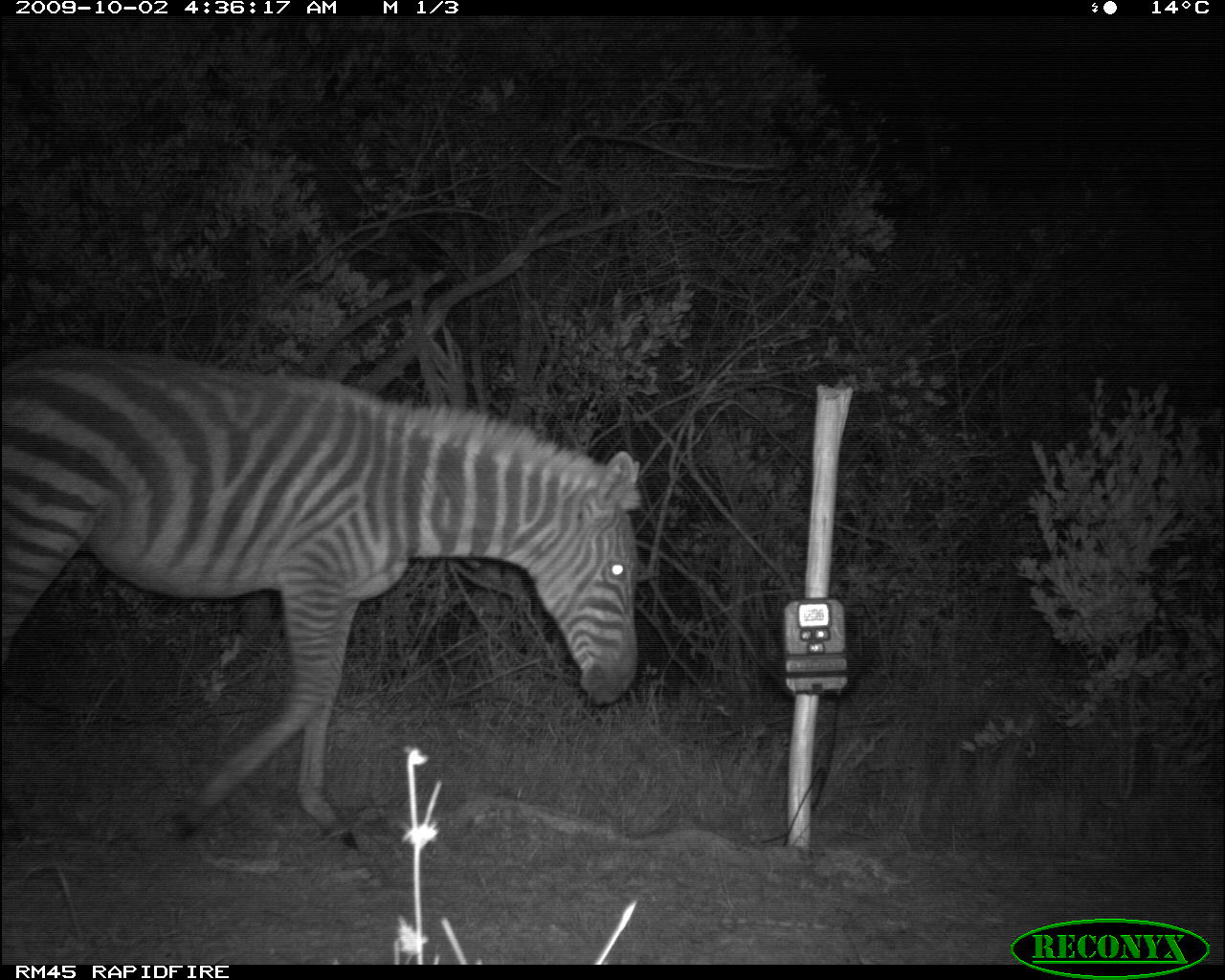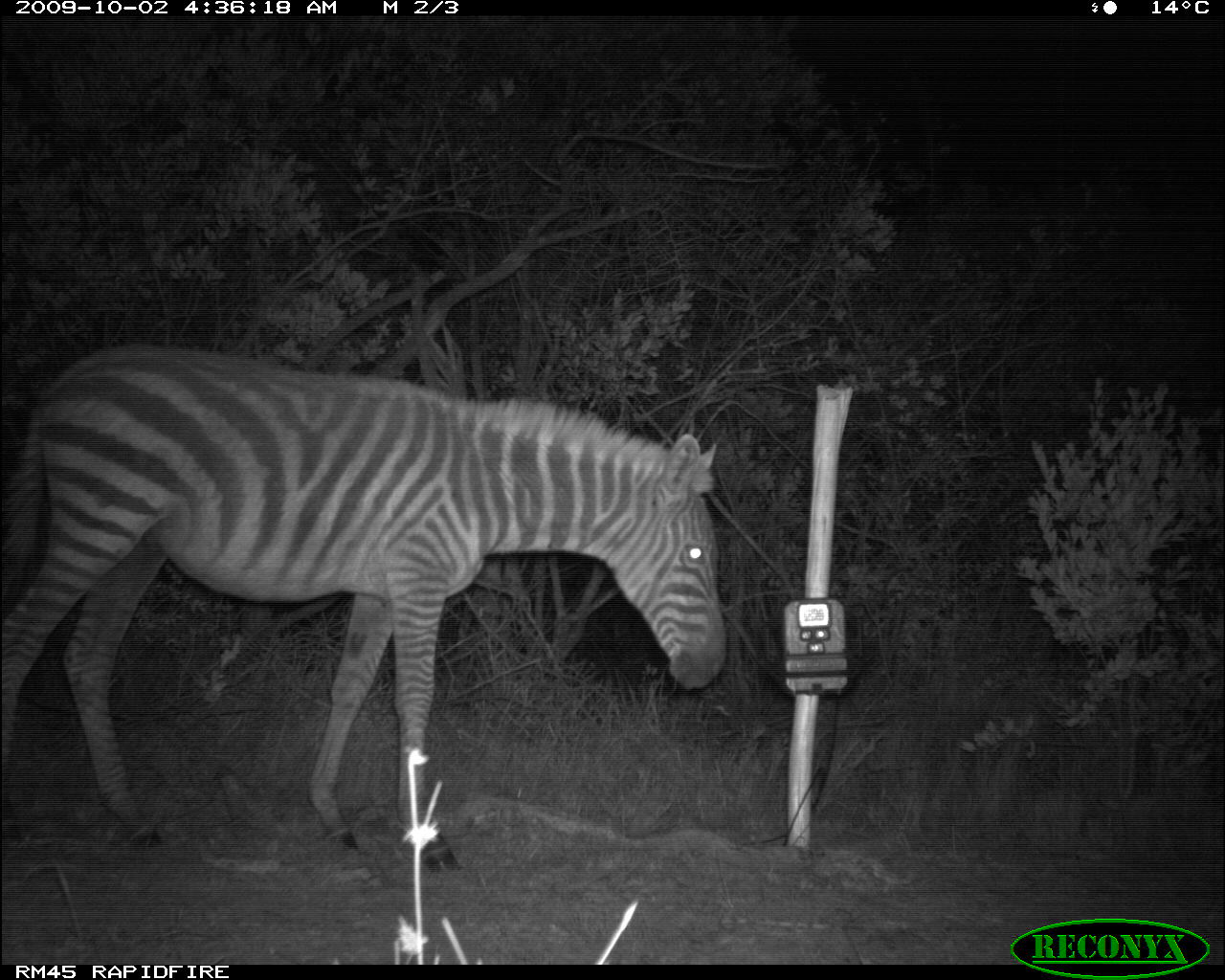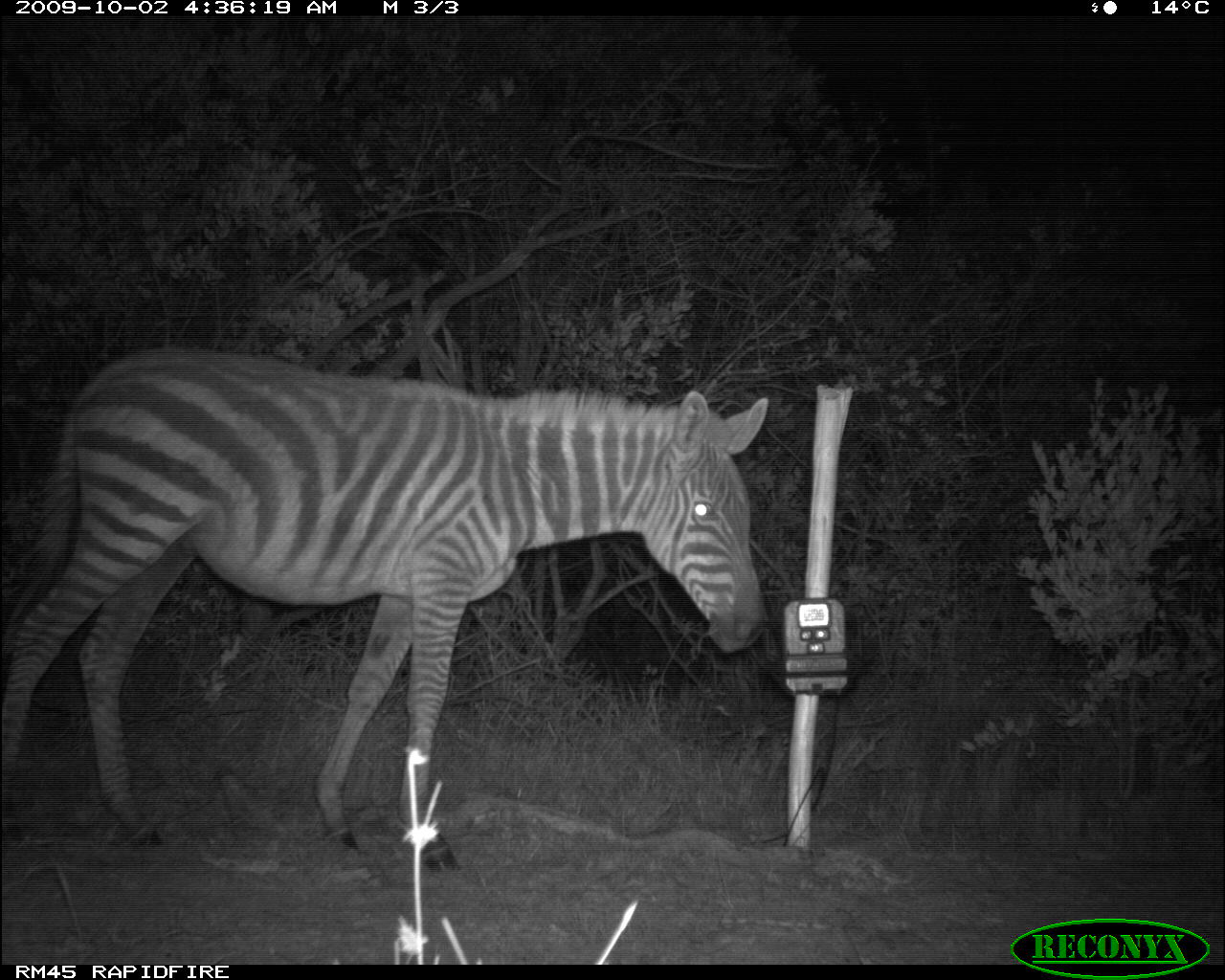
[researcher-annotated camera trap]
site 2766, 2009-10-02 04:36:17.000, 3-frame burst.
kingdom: Animalia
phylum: Chordata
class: Mammalia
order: Perissodactyla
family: Equidae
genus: Equus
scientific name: Equus quagga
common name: plains zebra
Equus quagga (plains zebra), count 1.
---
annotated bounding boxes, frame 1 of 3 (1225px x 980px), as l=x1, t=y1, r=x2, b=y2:
equus quagga: l=0, t=344, r=643, b=849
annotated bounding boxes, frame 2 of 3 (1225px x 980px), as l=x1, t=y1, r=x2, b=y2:
equus quagga: l=0, t=343, r=729, b=871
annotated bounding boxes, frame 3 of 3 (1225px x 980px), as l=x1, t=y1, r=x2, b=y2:
equus quagga: l=0, t=343, r=767, b=871